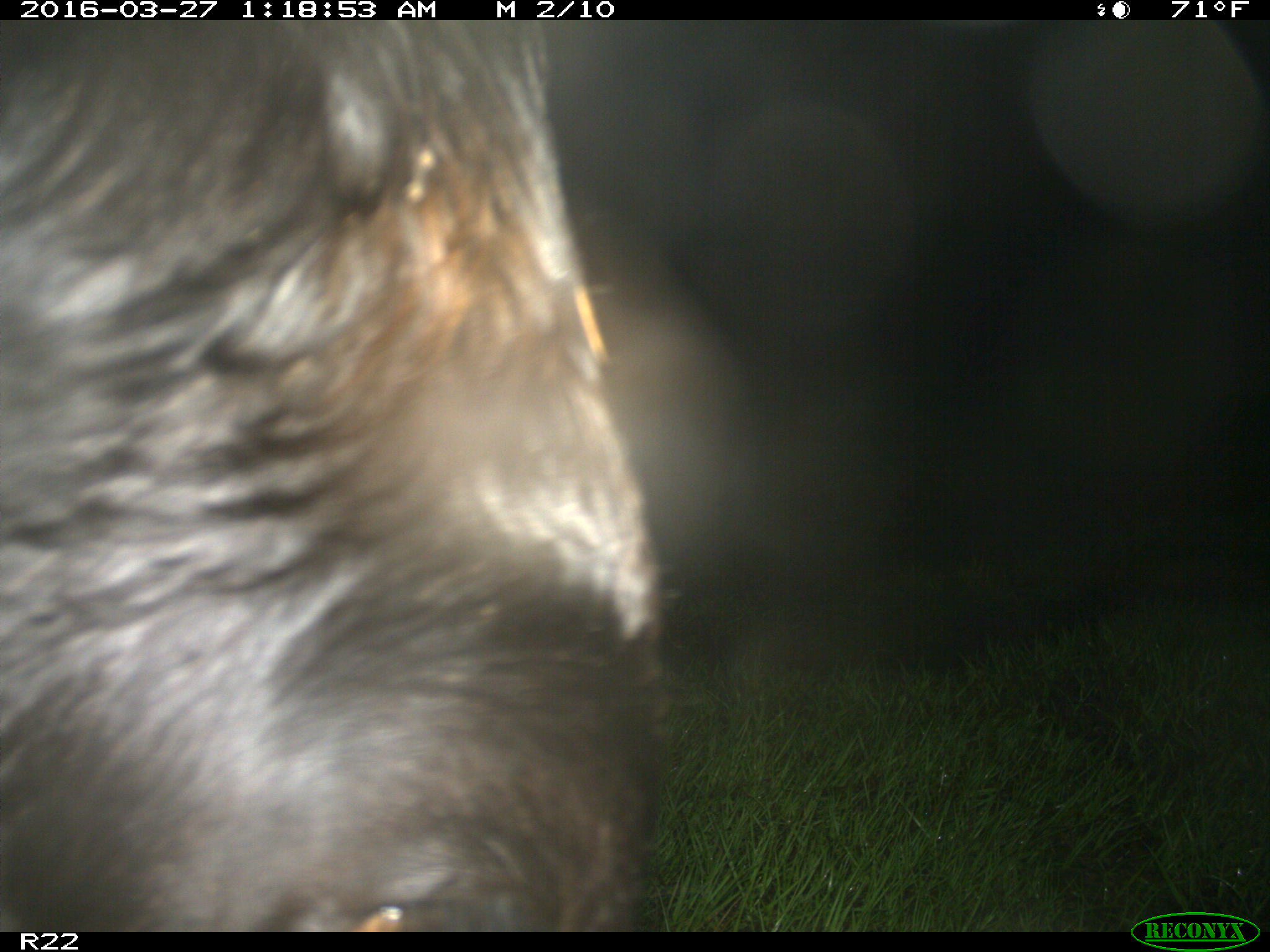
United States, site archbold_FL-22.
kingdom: Animalia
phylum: Chordata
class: Mammalia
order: Artiodactyla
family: Bovidae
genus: Bos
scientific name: Bos taurus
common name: domestic cow